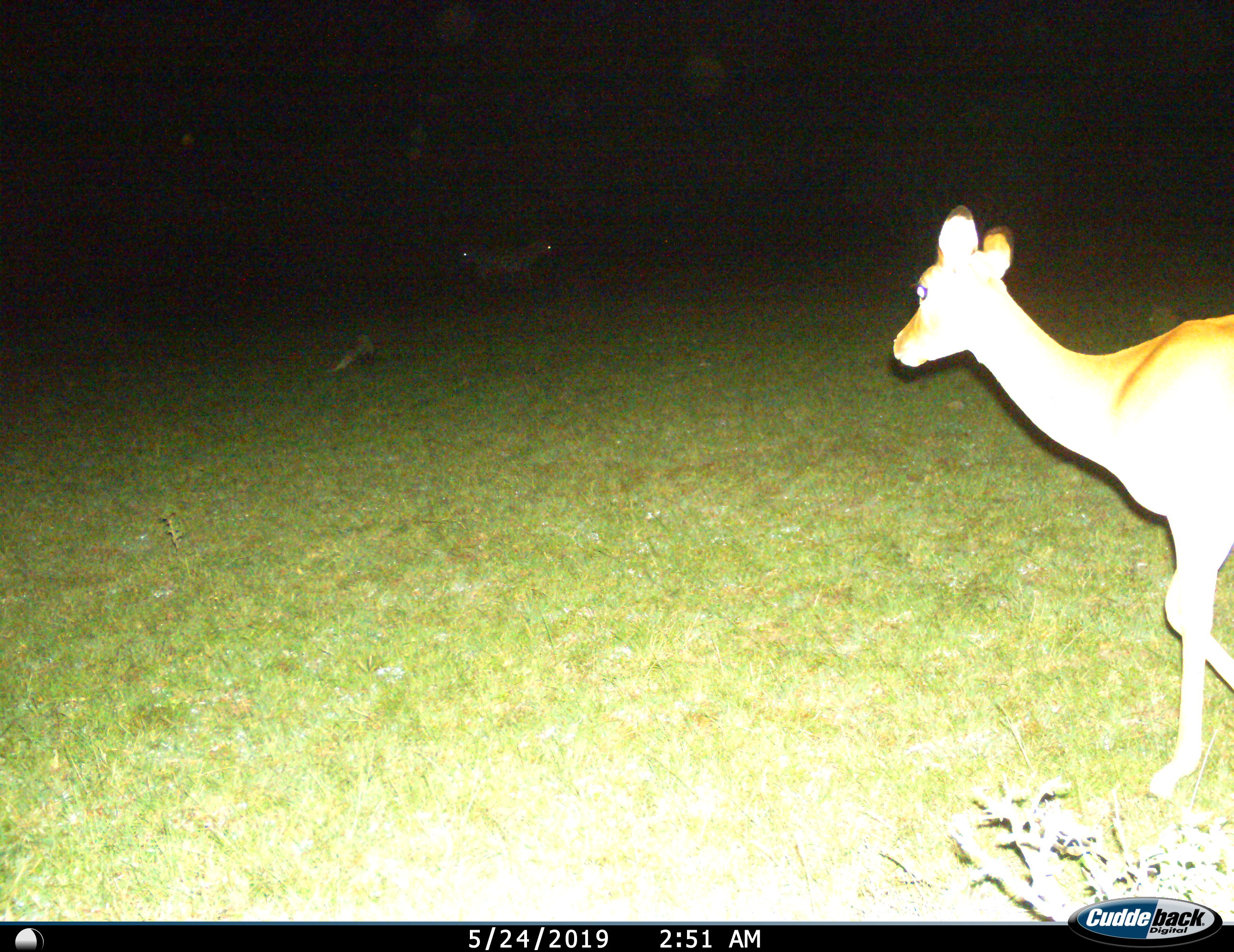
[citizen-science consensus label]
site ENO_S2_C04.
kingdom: Animalia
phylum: Chordata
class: Mammalia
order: Artiodactyla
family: Bovidae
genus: Aepyceros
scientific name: Aepyceros melampus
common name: impala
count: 1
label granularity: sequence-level